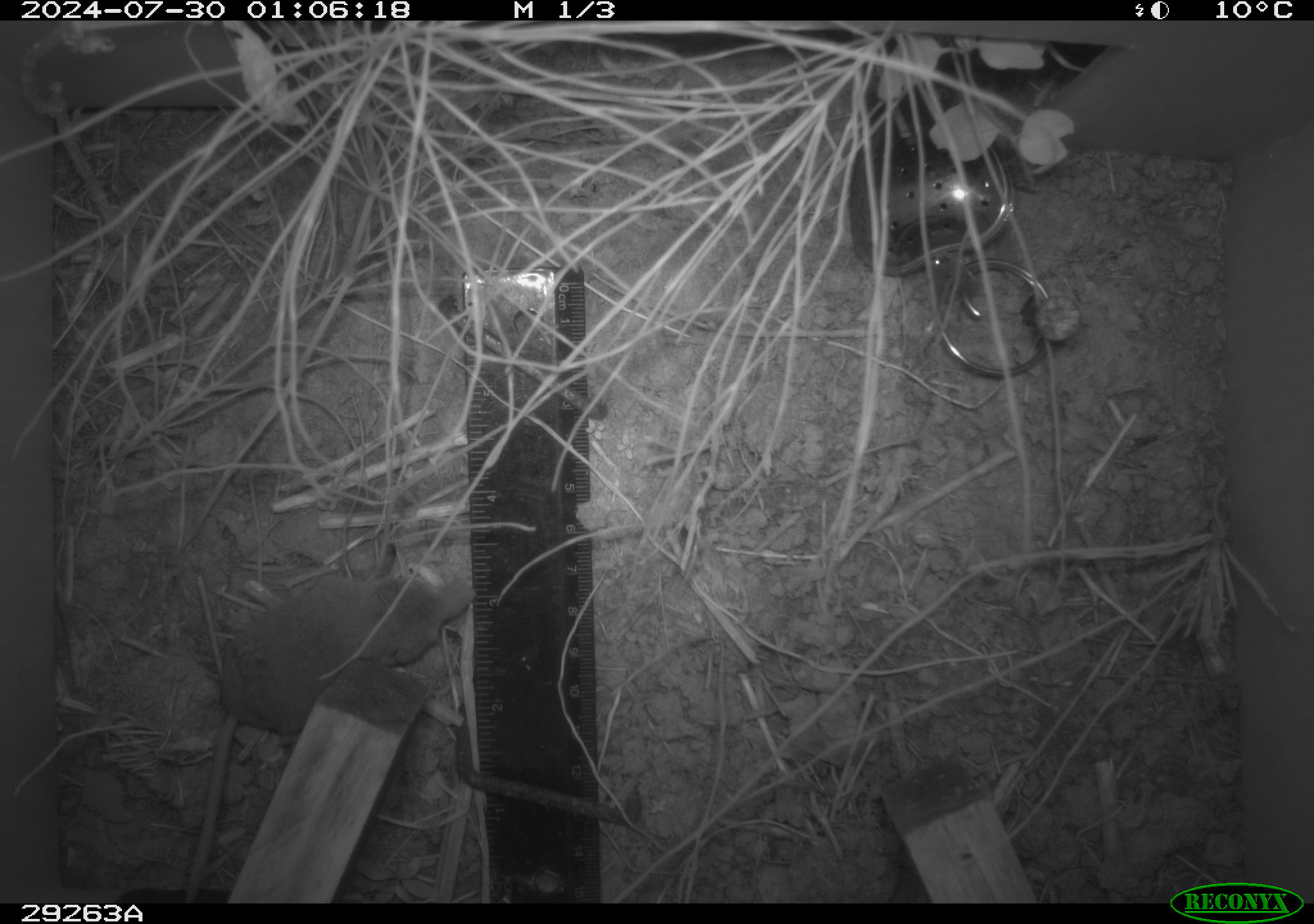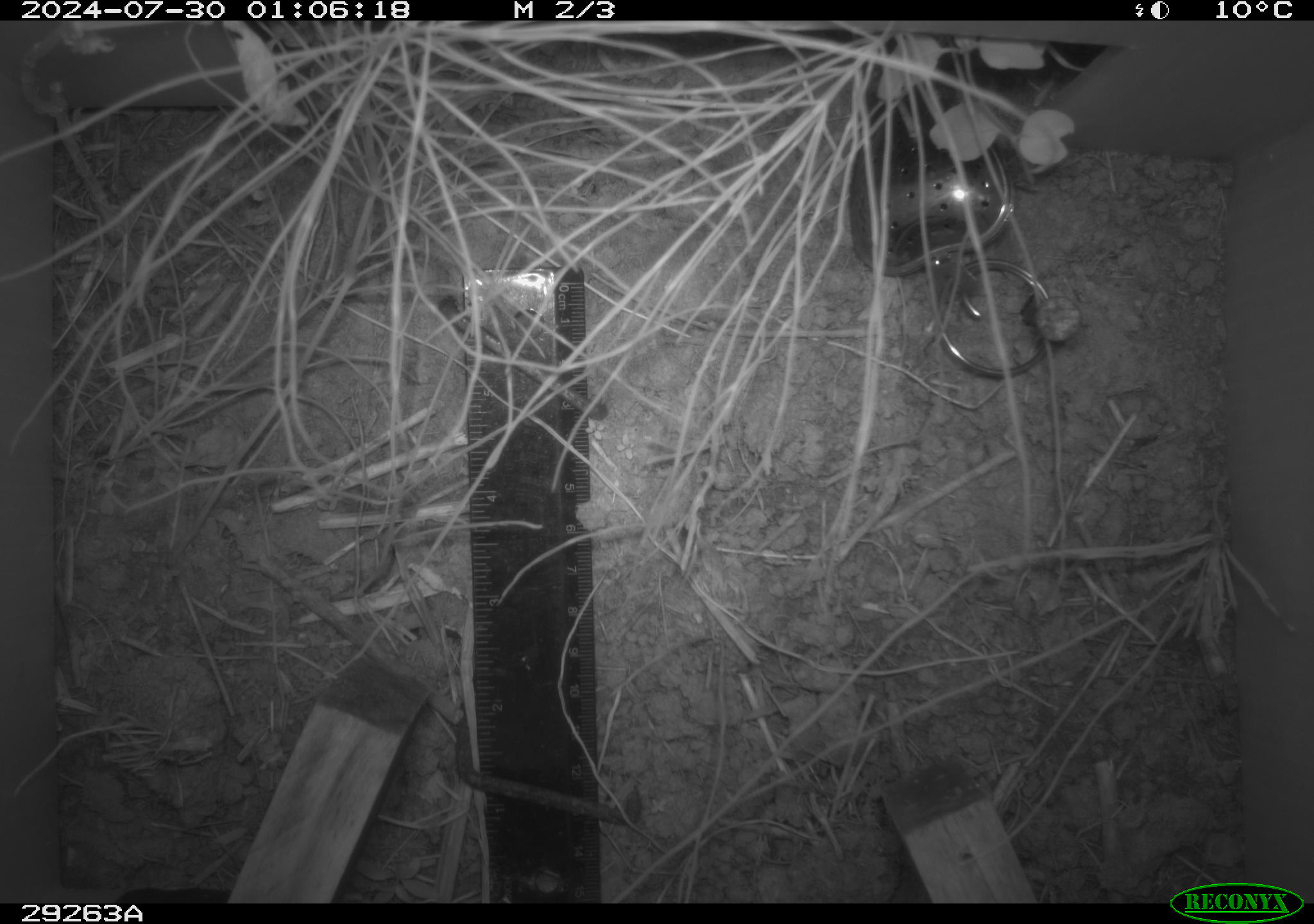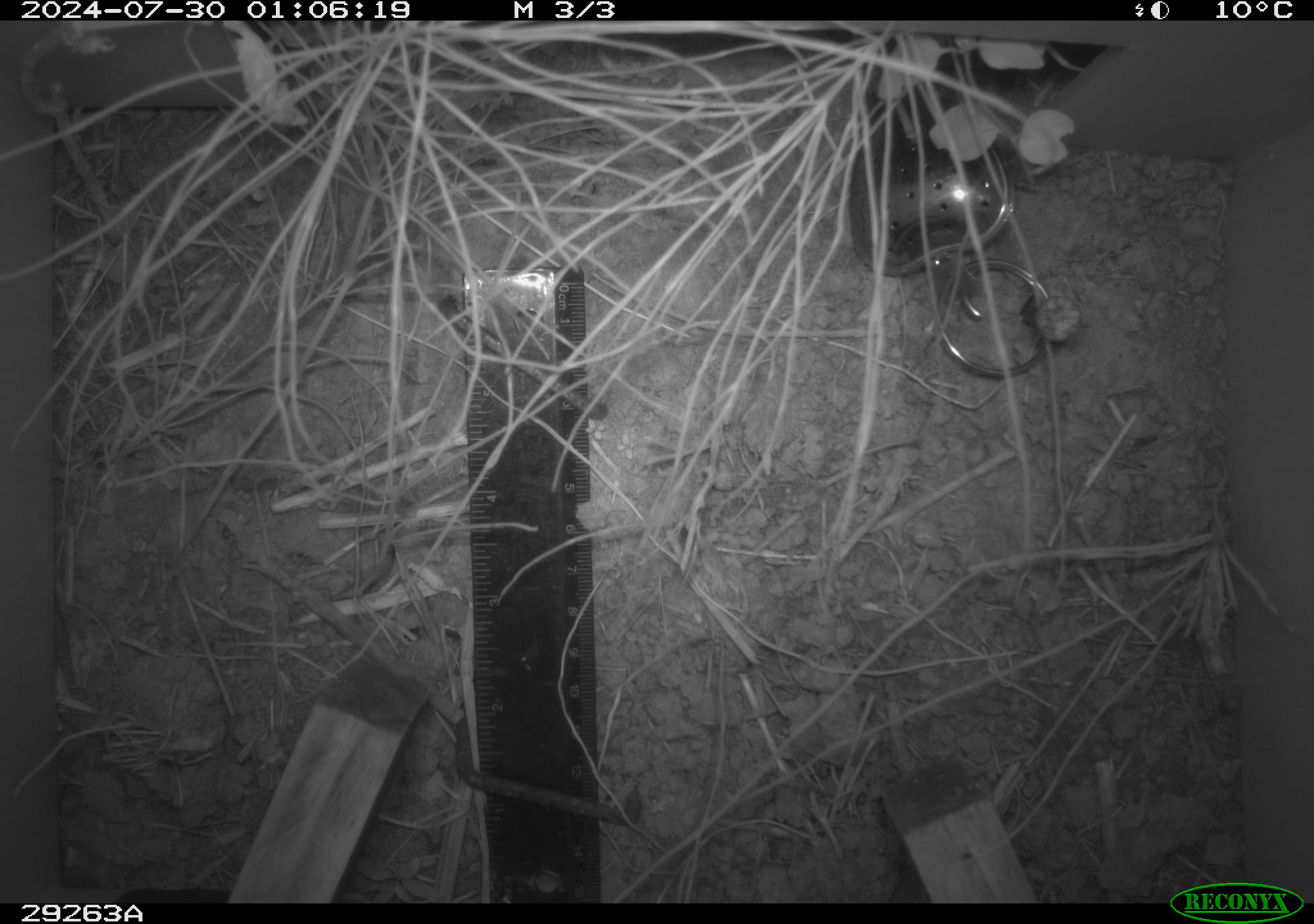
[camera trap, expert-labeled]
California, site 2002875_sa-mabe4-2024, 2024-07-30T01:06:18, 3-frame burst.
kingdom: Animalia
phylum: Chordata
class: Mammalia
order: Eulipotyphla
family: Soricidae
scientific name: Soricidae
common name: shrews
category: soricidae family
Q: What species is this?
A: Soricidae family (shrews) (Soricidae).